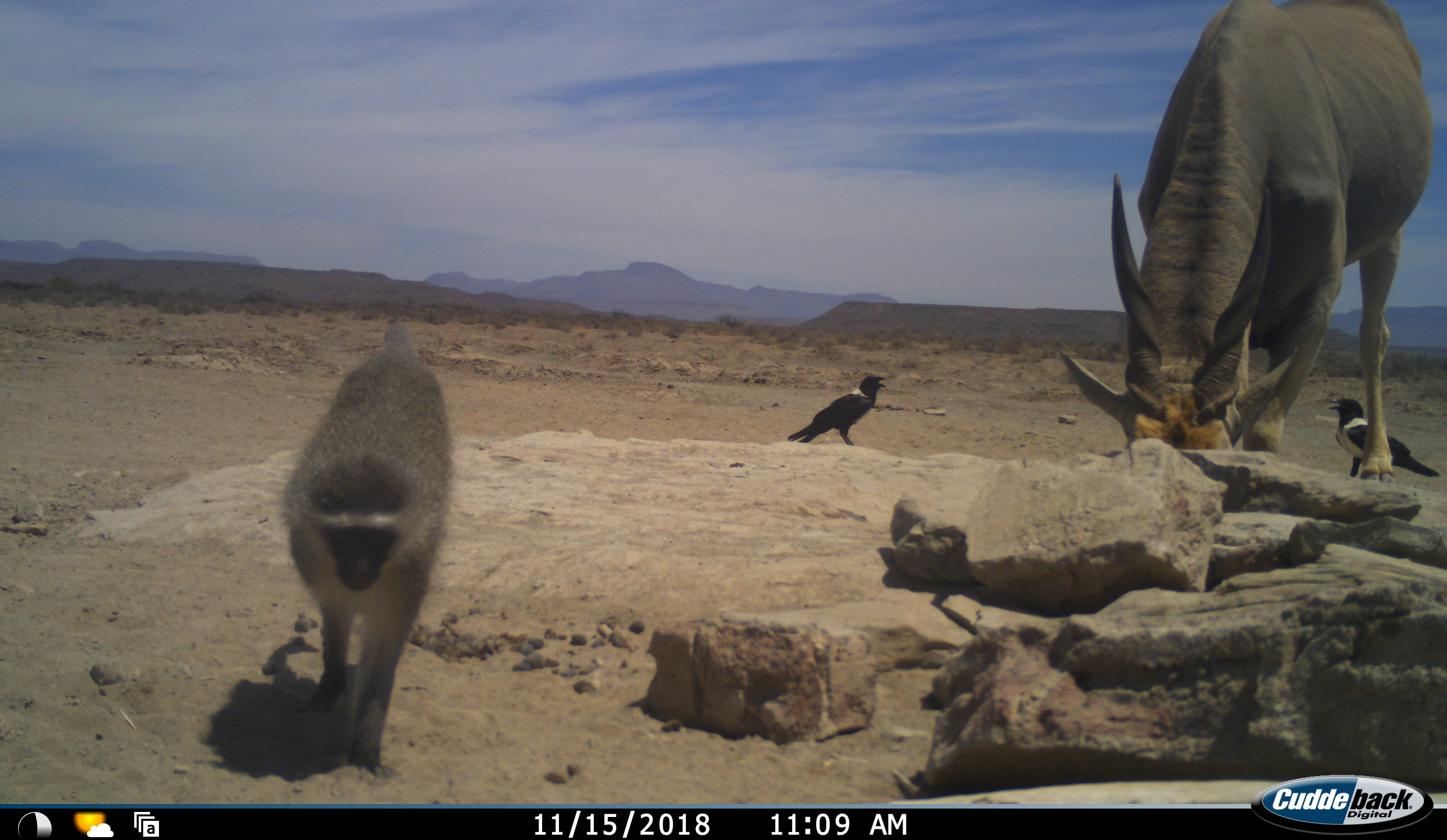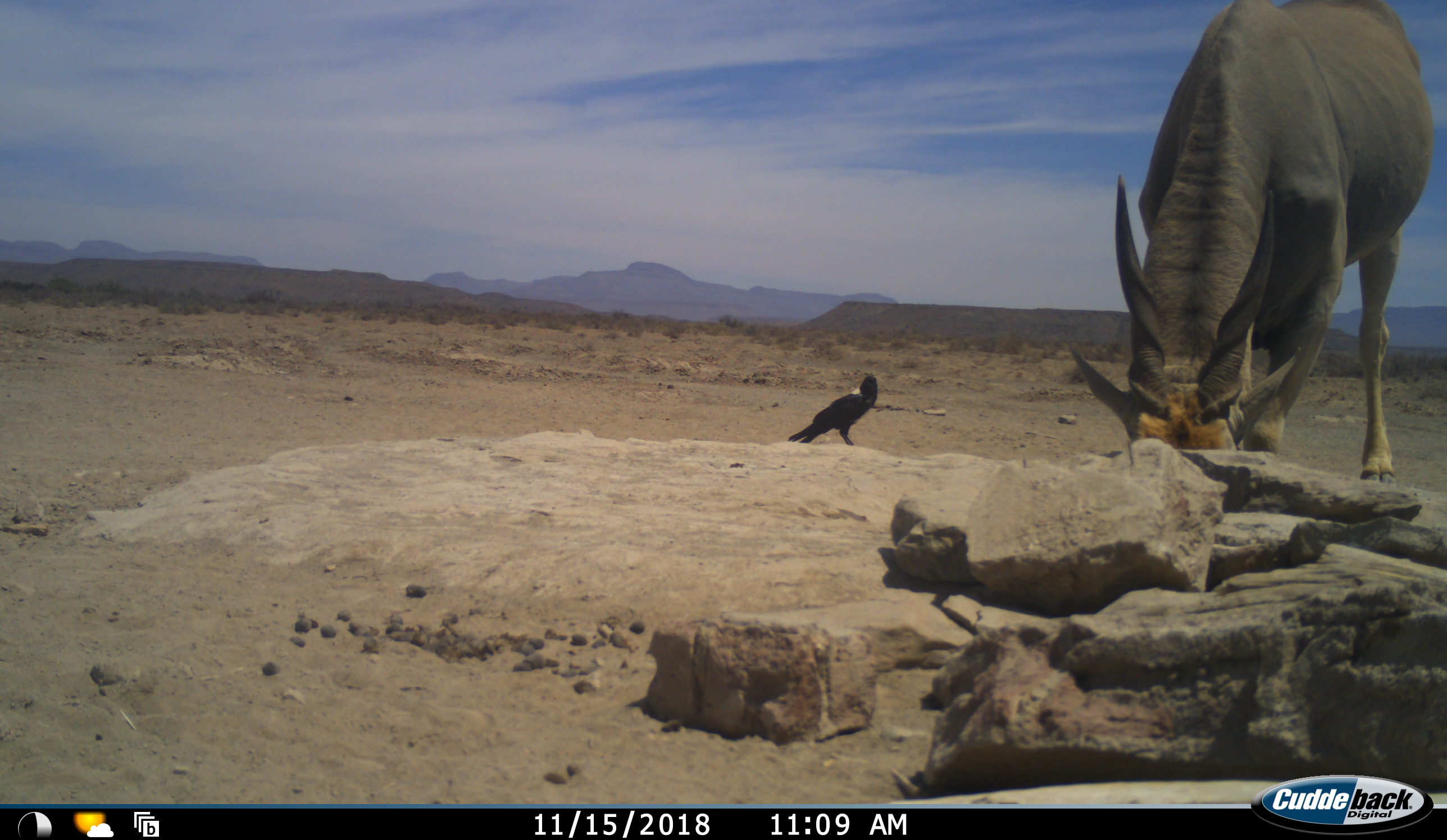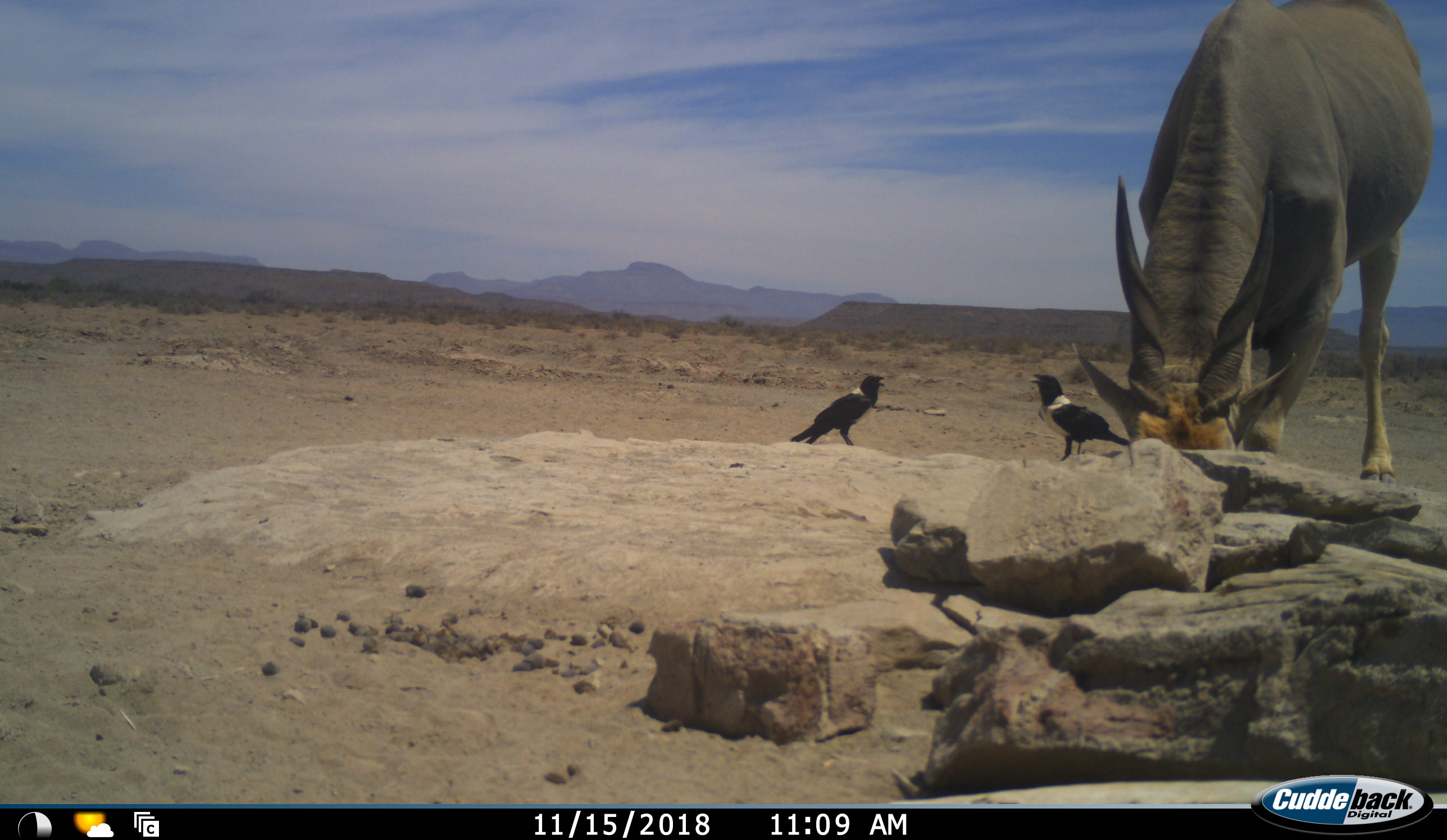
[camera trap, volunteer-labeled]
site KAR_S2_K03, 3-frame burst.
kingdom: Animalia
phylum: Chordata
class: Aves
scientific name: Aves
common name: bird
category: birdother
Birdother (bird) (Aves), count 2. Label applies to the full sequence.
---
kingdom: Animalia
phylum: Chordata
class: Mammalia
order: Artiodactyla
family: Bovidae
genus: Tragelaphus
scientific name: Tragelaphus oryx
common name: eland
Eland (Tragelaphus oryx), count 1. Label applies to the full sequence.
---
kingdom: Animalia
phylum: Chordata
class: Mammalia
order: Primates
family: Cercopithecidae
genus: Chlorocebus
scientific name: Chlorocebus pygerythrus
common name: vervet monkey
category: monkeyvervet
Monkeyvervet (vervet monkey) (Chlorocebus pygerythrus), count 1. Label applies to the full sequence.